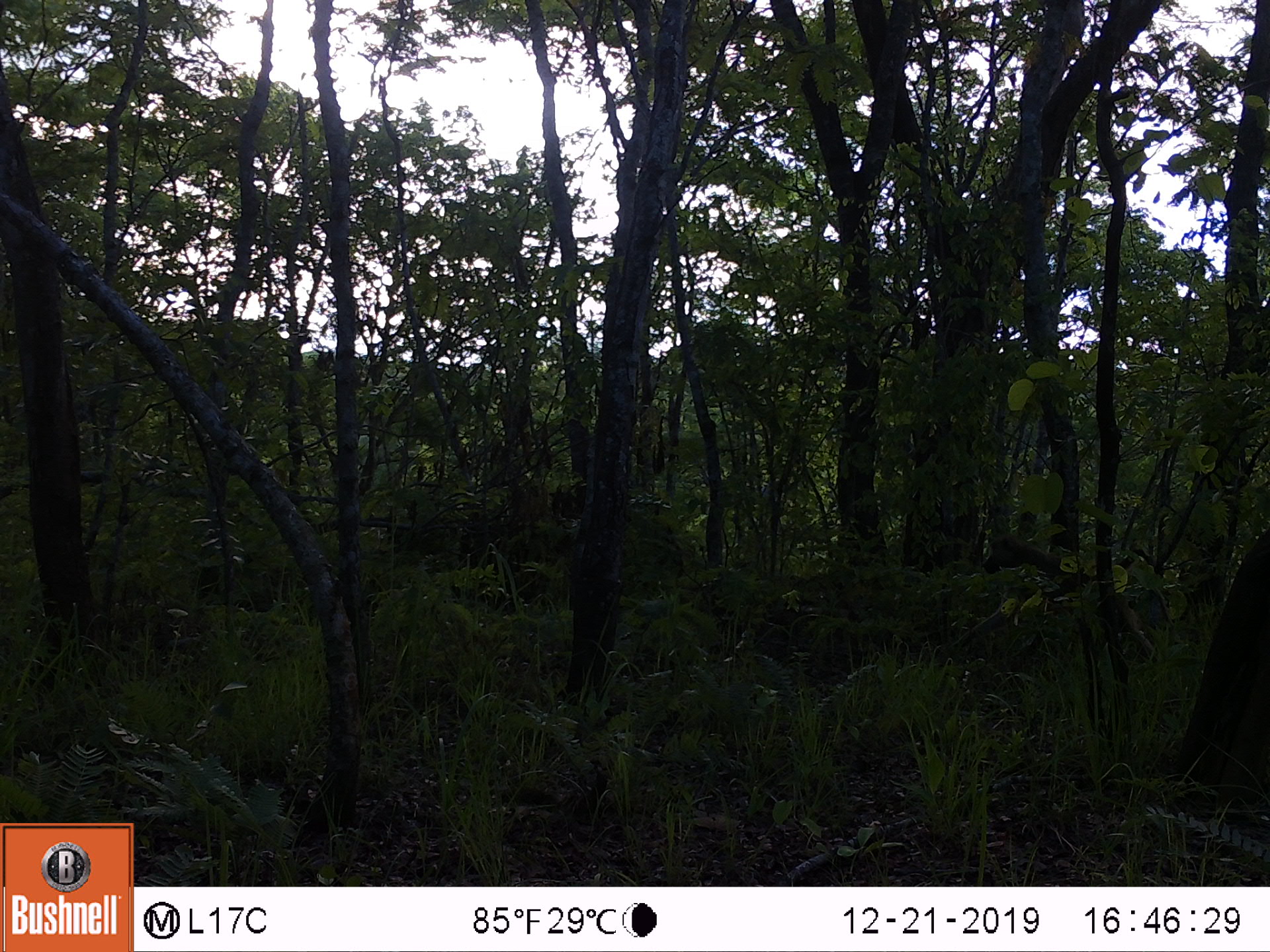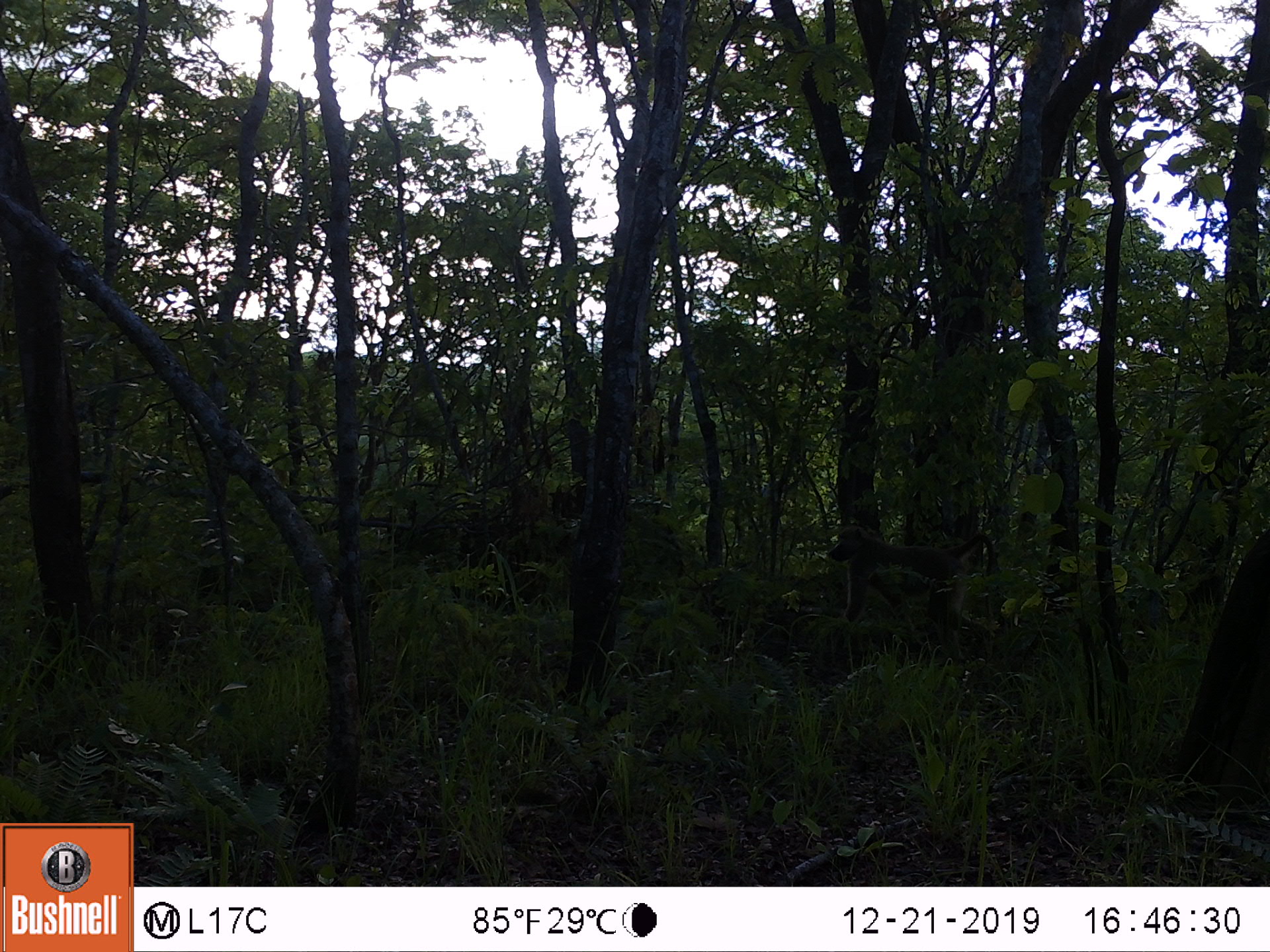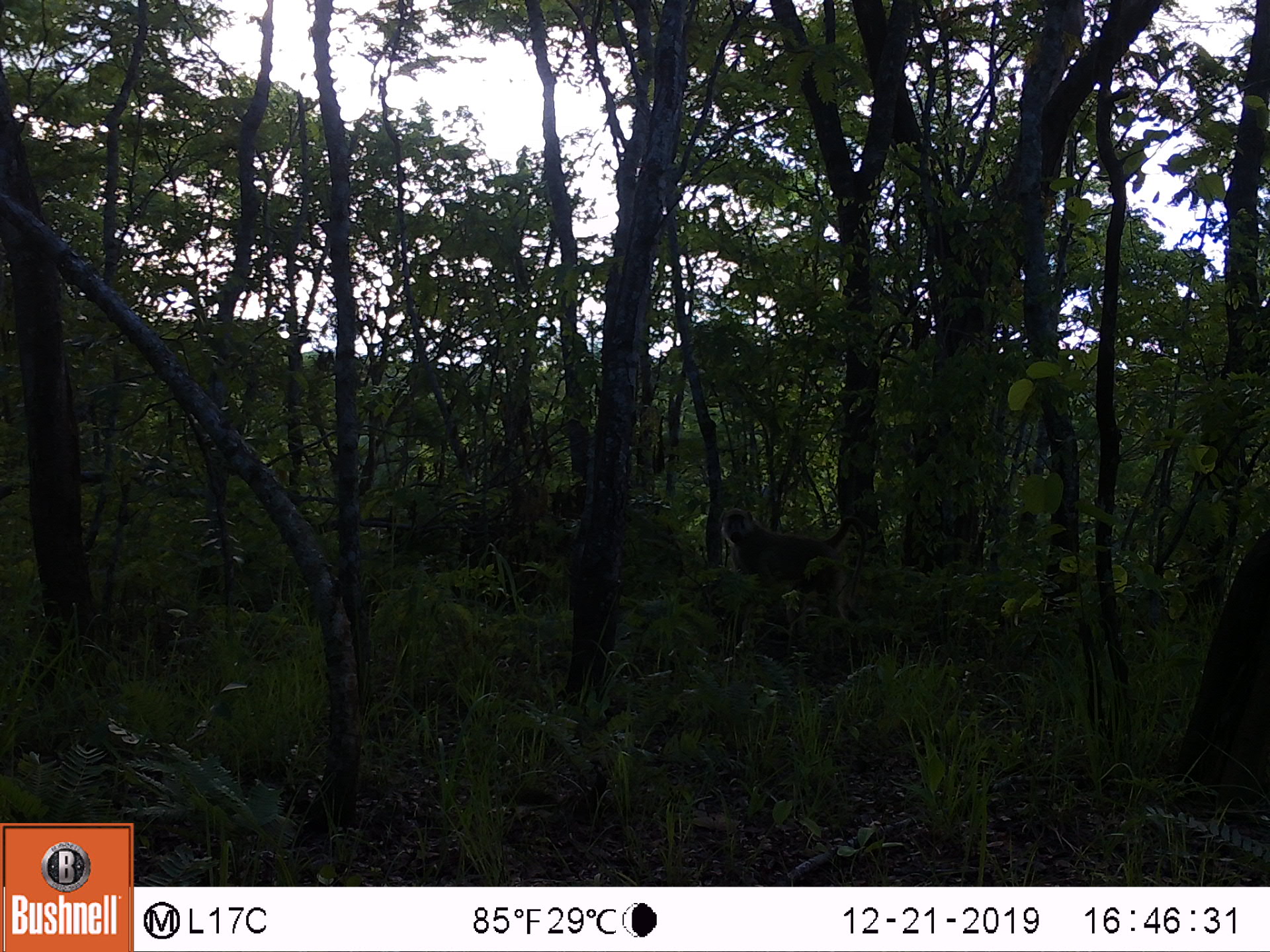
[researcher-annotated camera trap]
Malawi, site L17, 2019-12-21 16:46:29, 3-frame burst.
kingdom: Animalia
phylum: Chordata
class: Mammalia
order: Primates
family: Cercopithecidae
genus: Papio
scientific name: Papio cynocephalus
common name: yellow baboon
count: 1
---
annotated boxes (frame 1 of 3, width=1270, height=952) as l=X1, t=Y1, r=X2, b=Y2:
yellow baboon: l=958, t=526, r=1174, b=685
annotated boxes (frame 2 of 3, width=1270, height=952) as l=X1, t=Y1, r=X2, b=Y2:
yellow baboon: l=823, t=521, r=998, b=649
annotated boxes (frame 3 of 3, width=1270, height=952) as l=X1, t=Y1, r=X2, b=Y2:
yellow baboon: l=710, t=500, r=868, b=638